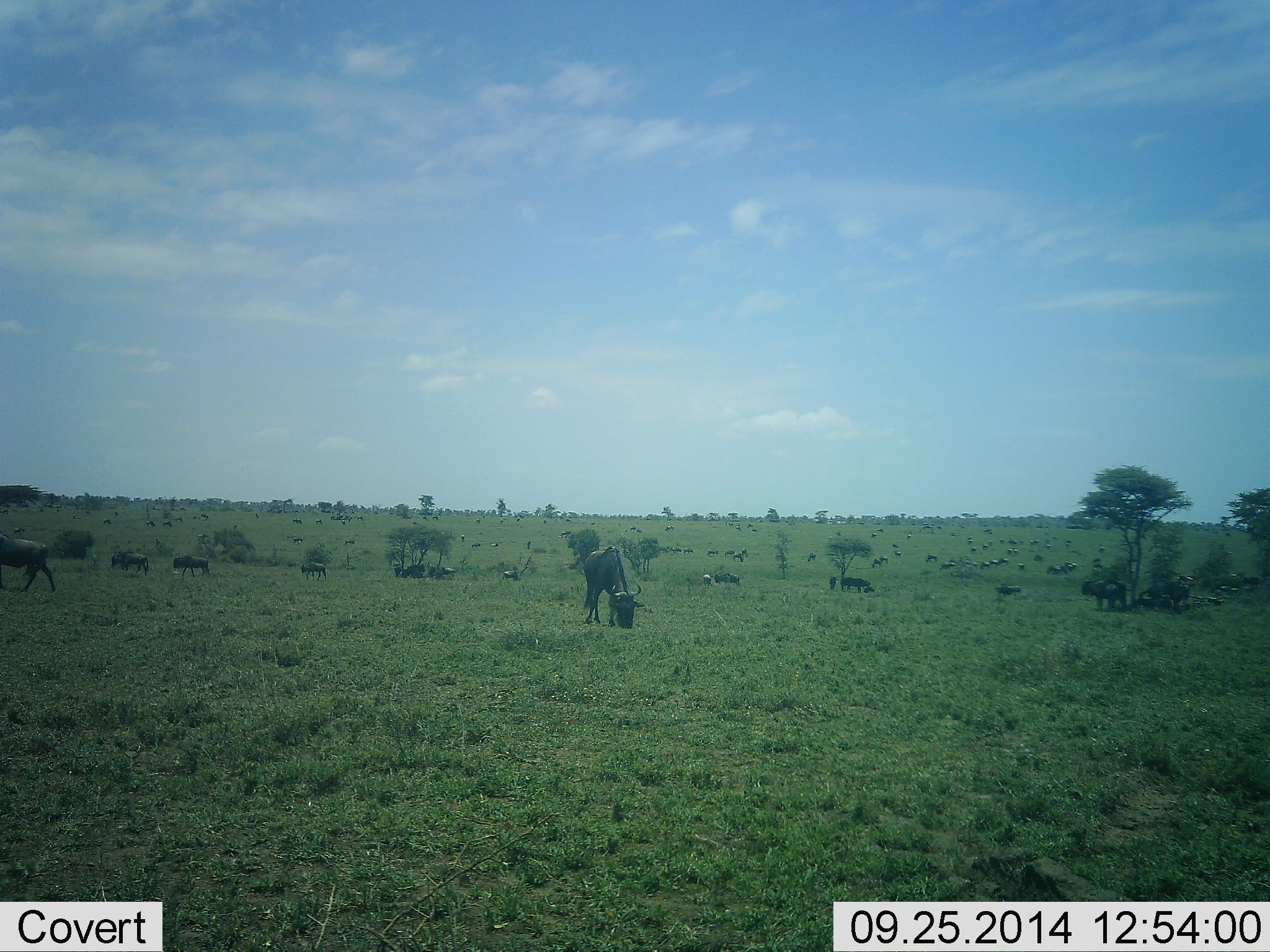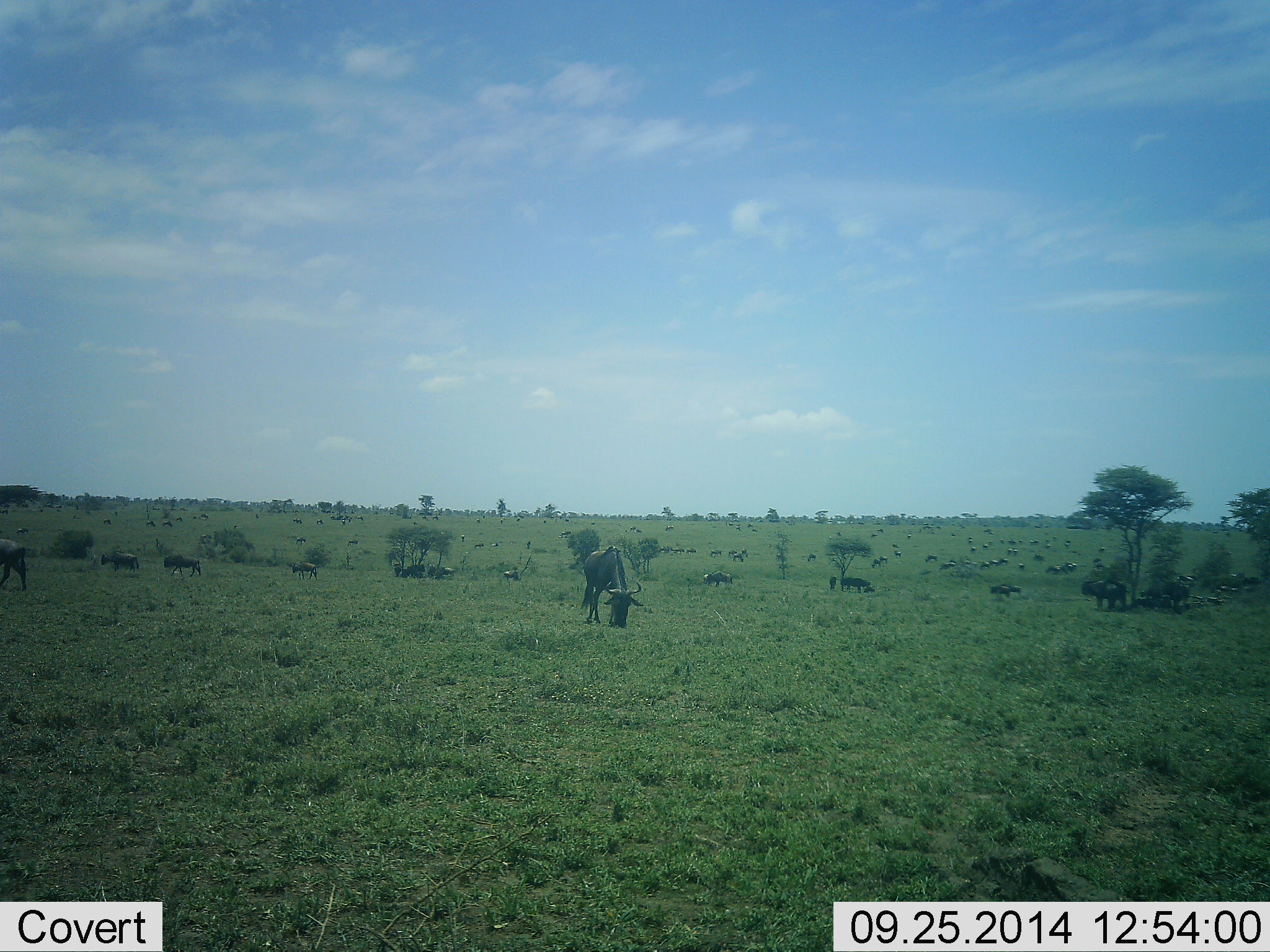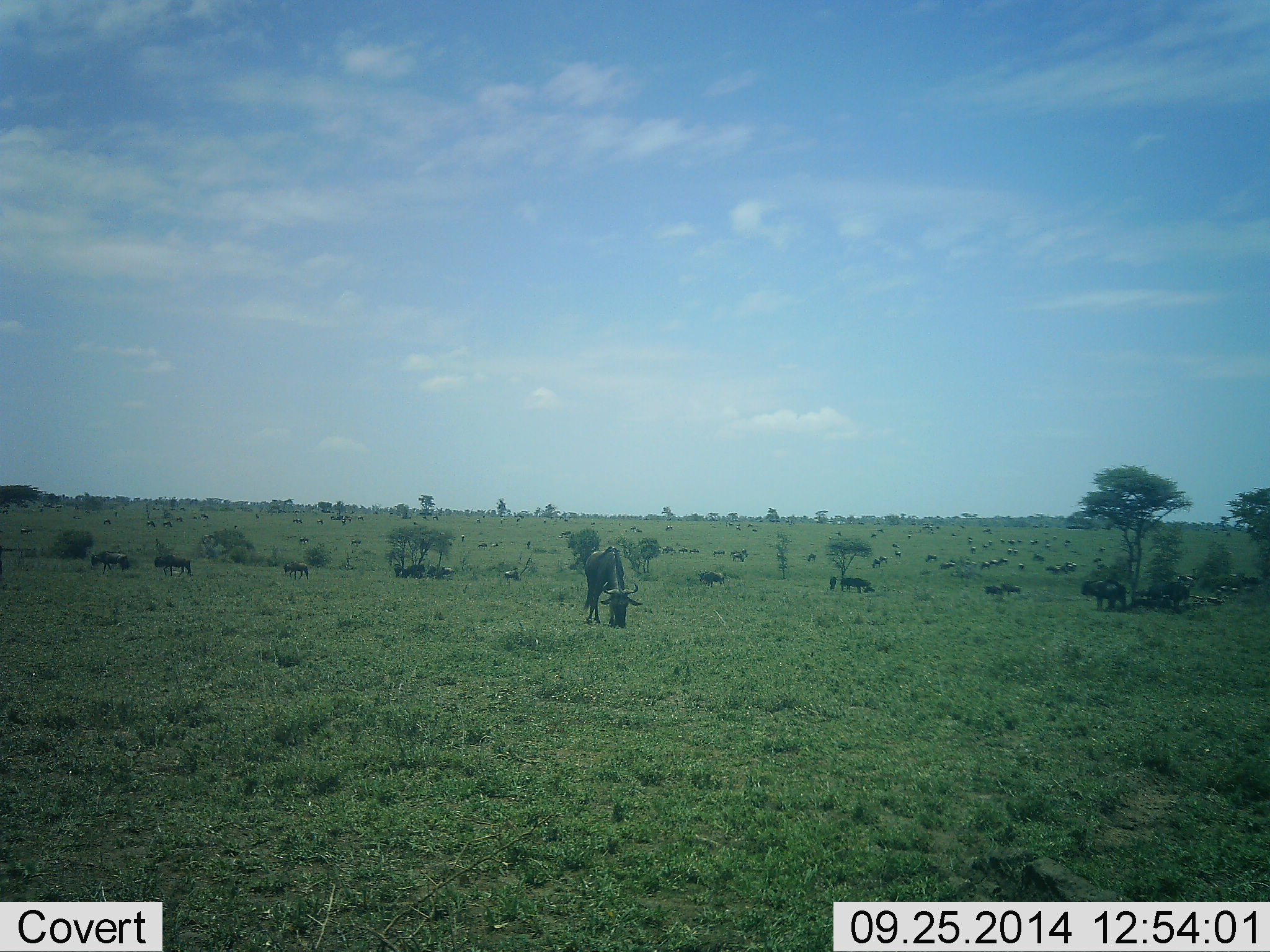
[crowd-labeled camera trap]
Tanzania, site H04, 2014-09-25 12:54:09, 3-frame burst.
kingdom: Animalia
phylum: Chordata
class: Mammalia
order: Artiodactyla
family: Bovidae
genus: Connochaetes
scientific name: Connochaetes taurinus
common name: blue wildebeest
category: wildebeest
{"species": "wildebeest (blue wildebeest) (Connochaetes taurinus)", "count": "51+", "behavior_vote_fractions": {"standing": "70%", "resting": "10%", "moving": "80%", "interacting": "0%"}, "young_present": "0%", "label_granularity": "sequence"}